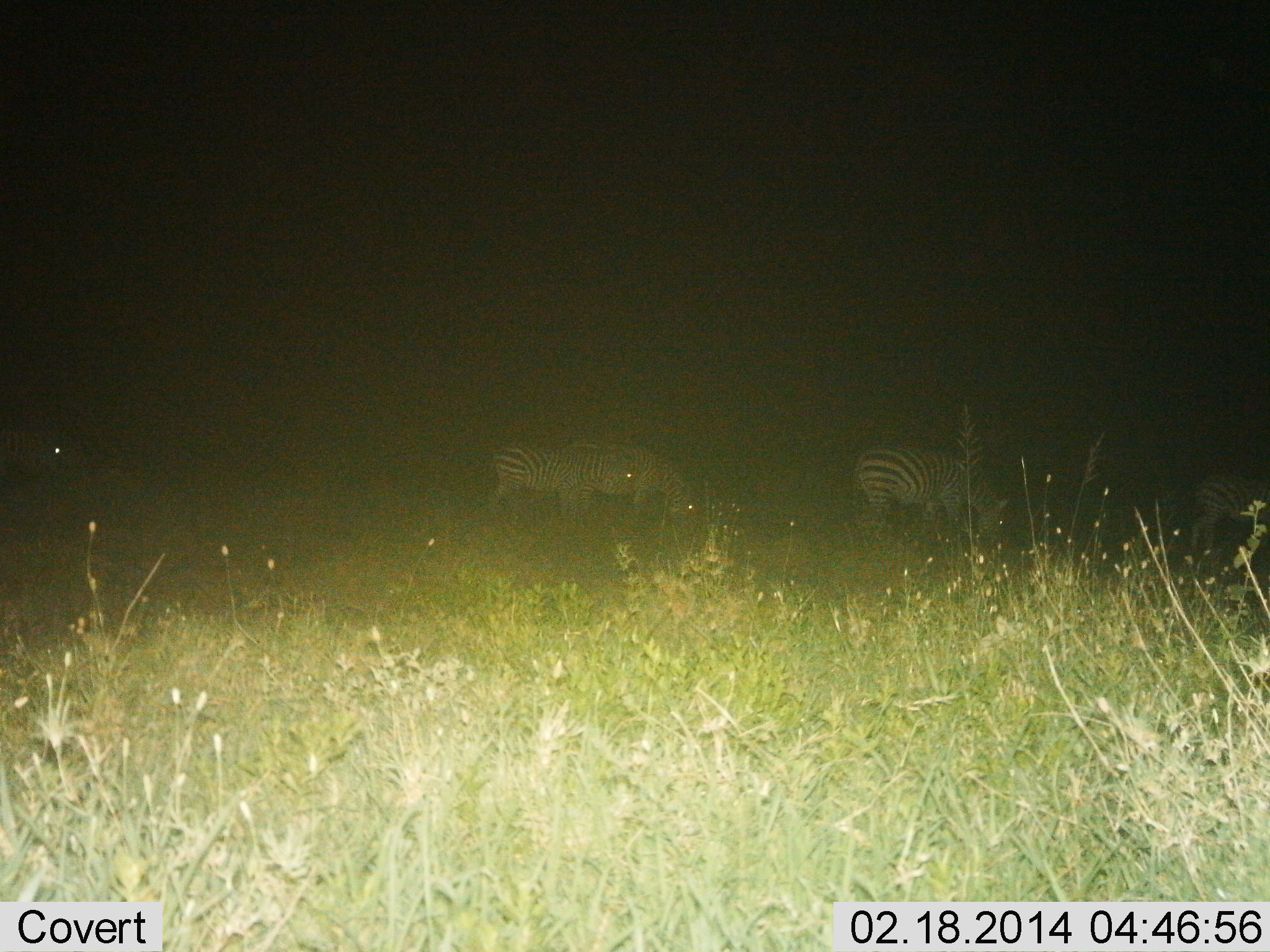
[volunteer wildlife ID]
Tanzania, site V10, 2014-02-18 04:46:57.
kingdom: Animalia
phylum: Chordata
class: Mammalia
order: Perissodactyla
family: Equidae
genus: Equus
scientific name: Equus quagga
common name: plains zebra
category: zebra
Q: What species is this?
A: Zebra (plains zebra) (Equus quagga).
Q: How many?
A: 4.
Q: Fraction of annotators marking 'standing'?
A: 60%.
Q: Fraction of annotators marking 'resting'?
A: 0%.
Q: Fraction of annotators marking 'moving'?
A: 40%.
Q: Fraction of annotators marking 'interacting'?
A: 0%.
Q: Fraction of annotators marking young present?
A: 10%.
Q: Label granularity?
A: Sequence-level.